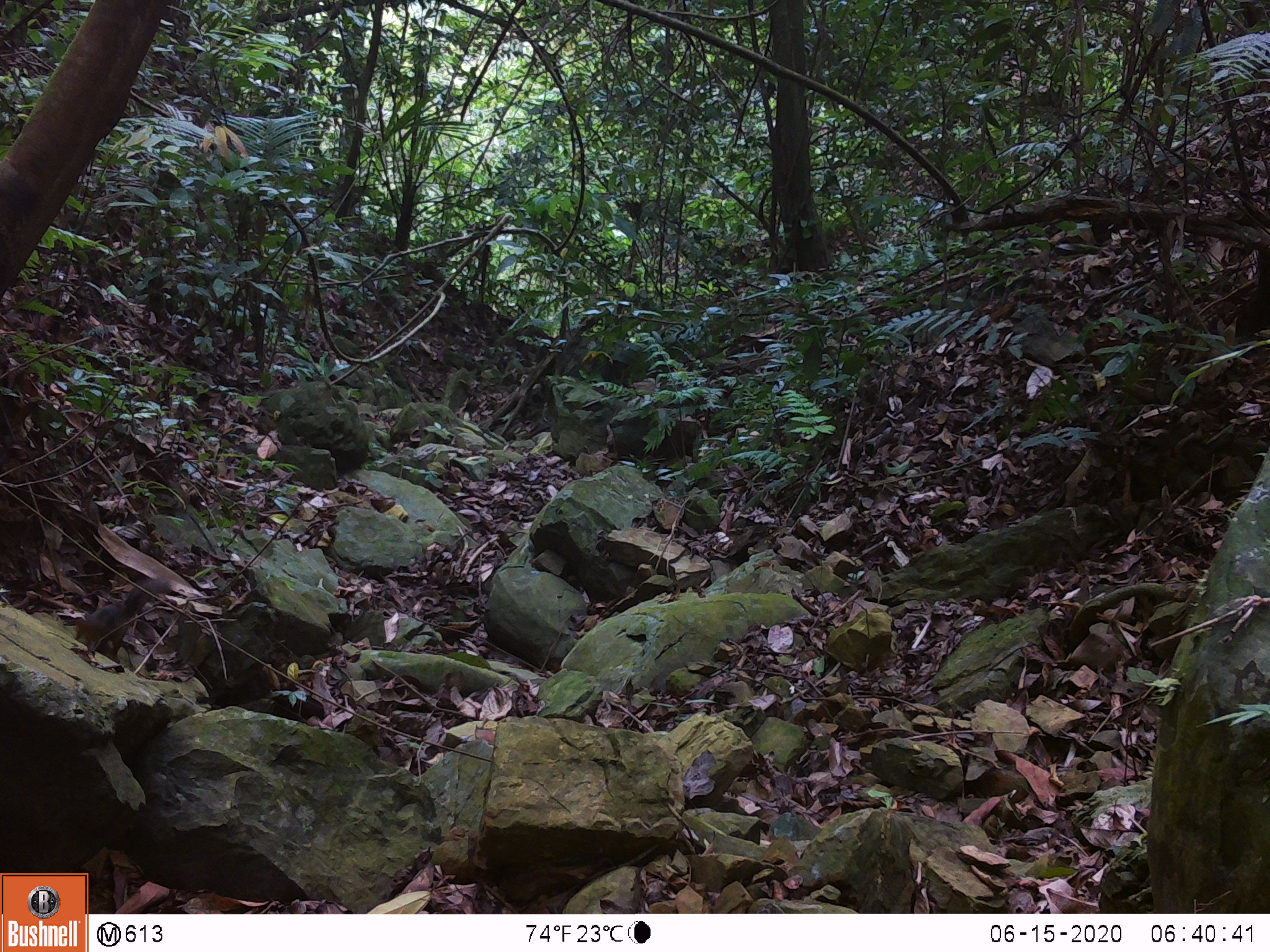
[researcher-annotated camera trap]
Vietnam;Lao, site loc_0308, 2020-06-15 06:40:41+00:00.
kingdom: Animalia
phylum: Chordata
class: Mammalia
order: Rodentia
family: Sciuridae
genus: Dremomys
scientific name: Dremomys rufigenis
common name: red-cheeked squirrel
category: red cheeked squirrel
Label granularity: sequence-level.